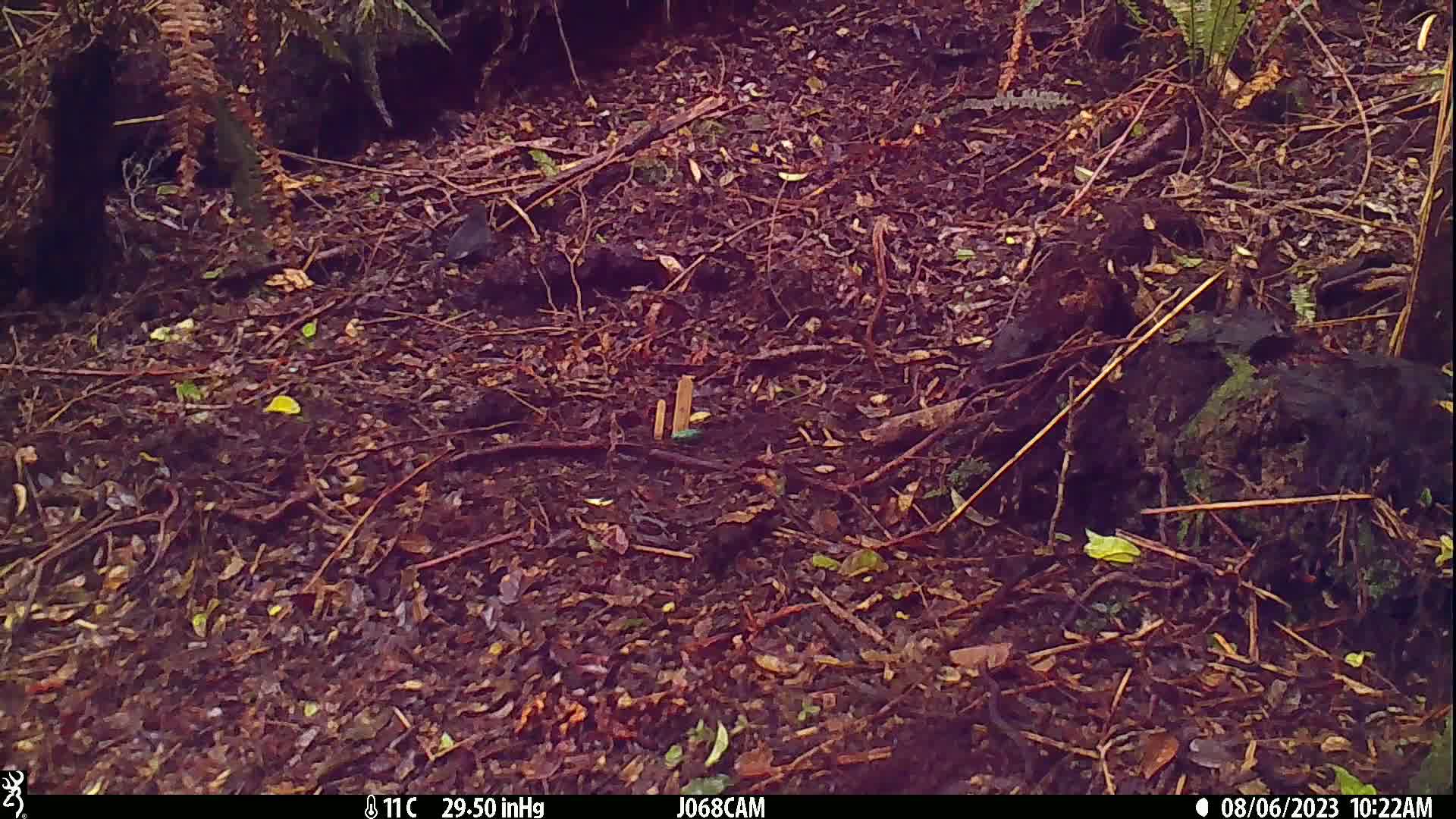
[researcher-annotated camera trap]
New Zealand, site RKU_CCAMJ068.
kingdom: Animalia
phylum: Chordata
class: Aves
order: Passeriformes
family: Turdidae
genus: Turdus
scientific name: Turdus merula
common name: eurasian blackbird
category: blackbird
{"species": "blackbird (eurasian blackbird) (Turdus merula)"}